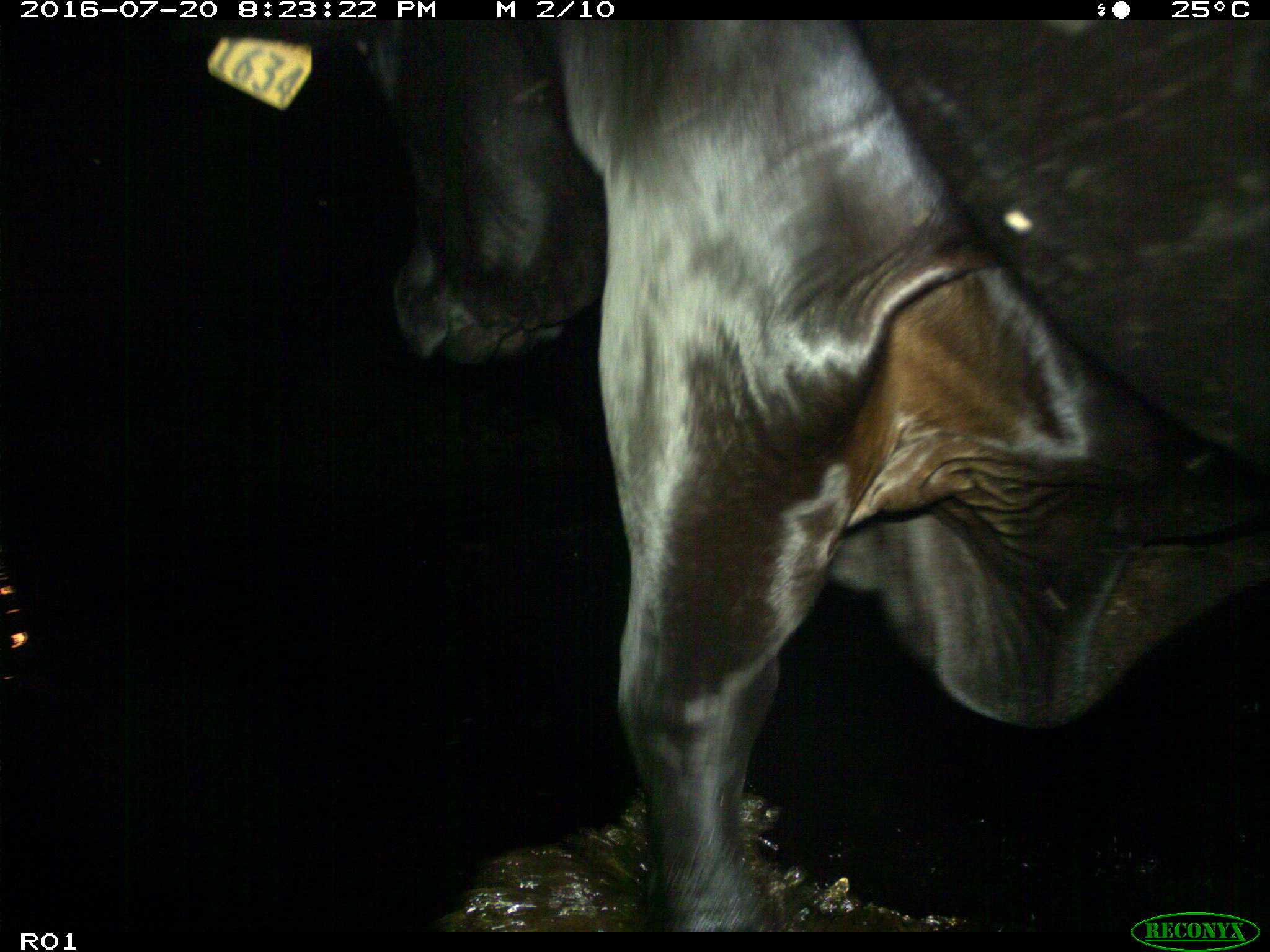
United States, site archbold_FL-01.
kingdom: Animalia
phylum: Chordata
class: Mammalia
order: Artiodactyla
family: Bovidae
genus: Bos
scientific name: Bos taurus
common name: domestic cow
Bos taurus (domestic cow).